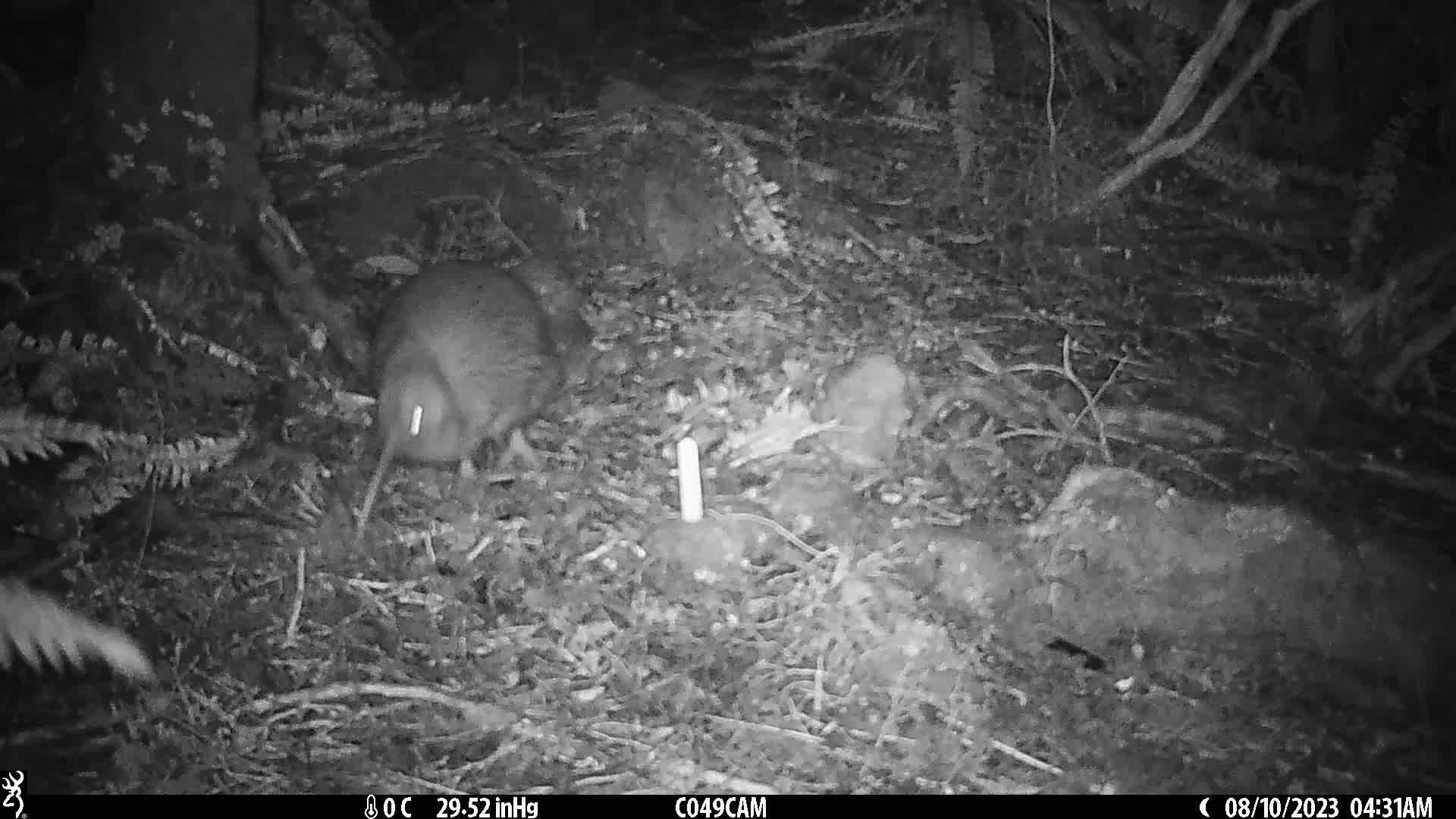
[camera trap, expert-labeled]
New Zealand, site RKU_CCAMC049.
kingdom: Animalia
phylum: Chordata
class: Aves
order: Apterygiformes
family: Apterygidae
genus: Apteryx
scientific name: Apteryx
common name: kiwi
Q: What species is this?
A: Kiwi (Apteryx).